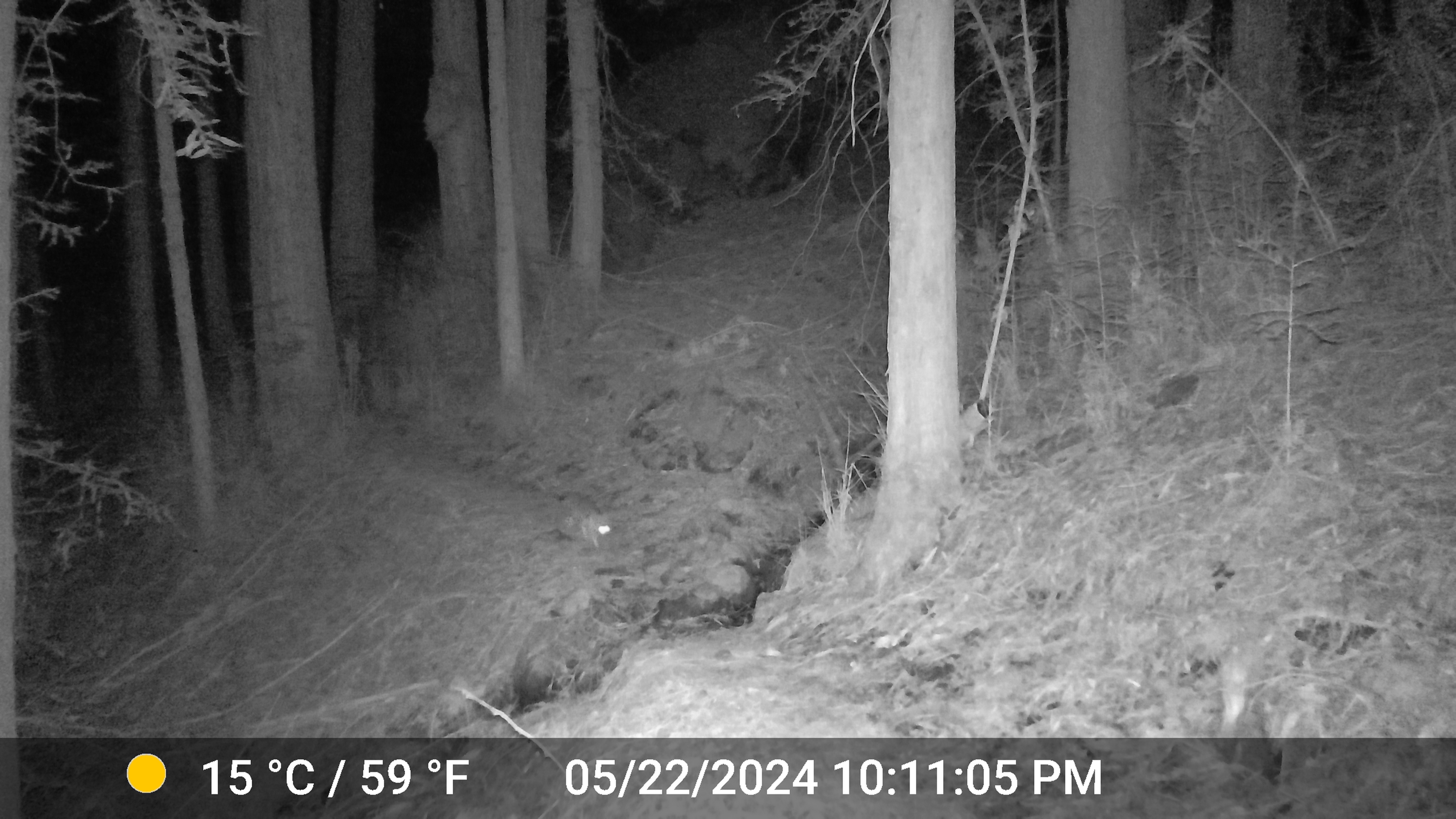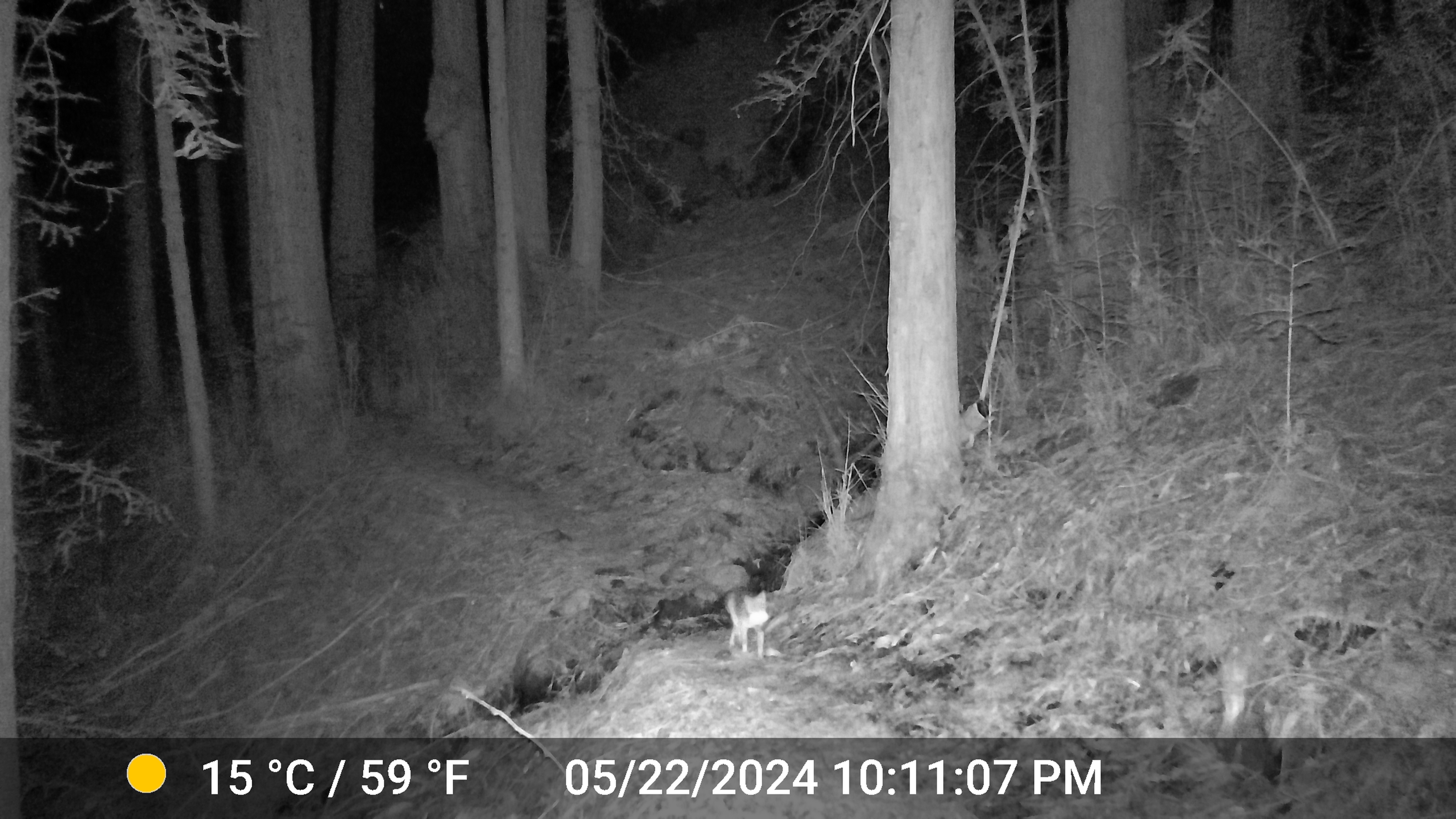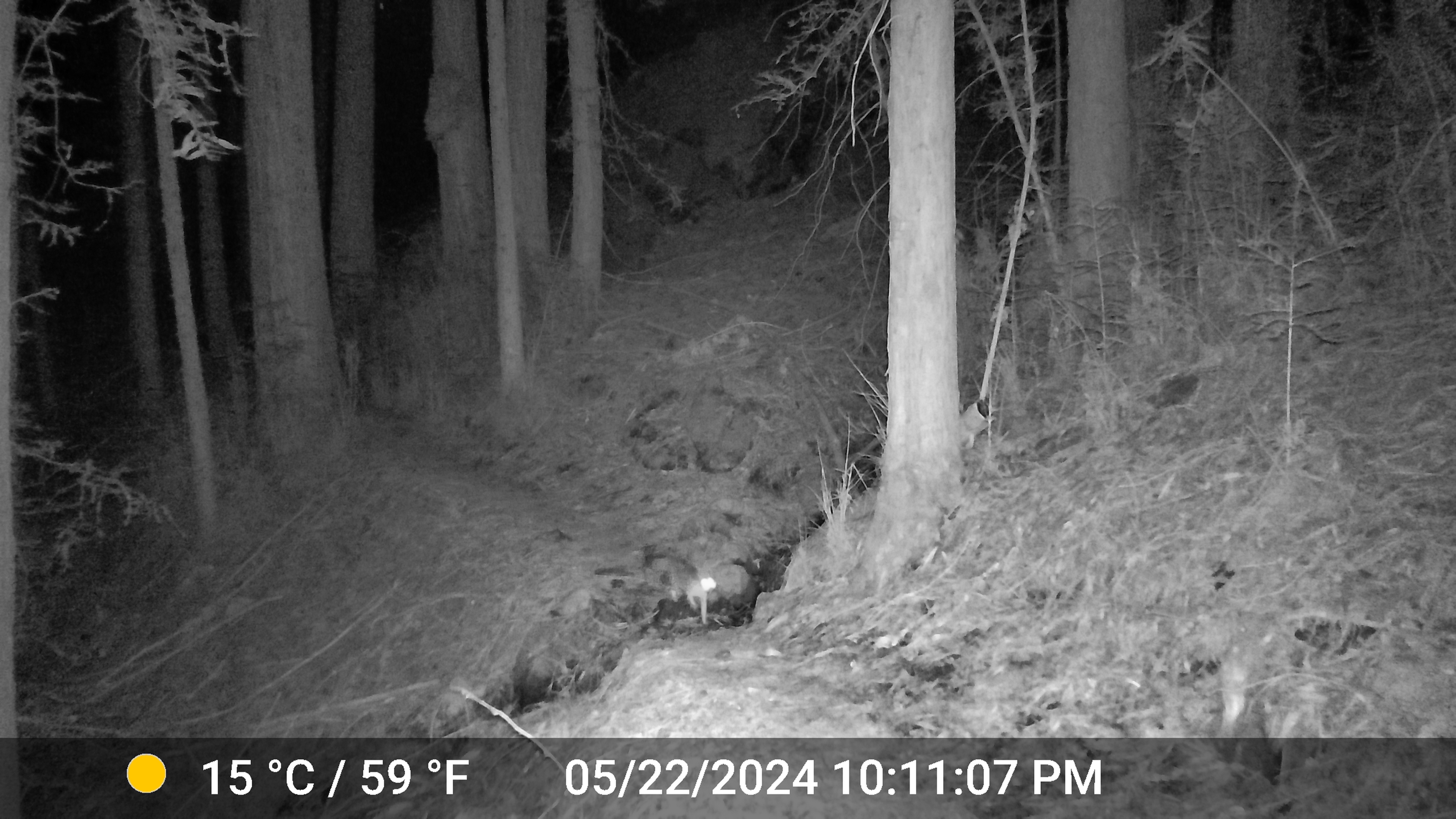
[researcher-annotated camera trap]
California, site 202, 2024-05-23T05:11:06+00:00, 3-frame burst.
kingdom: Animalia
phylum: Chordata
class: Mammalia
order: Carnivora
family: Canidae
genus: Urocyon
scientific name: Urocyon cinereoargenteus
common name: gray fox